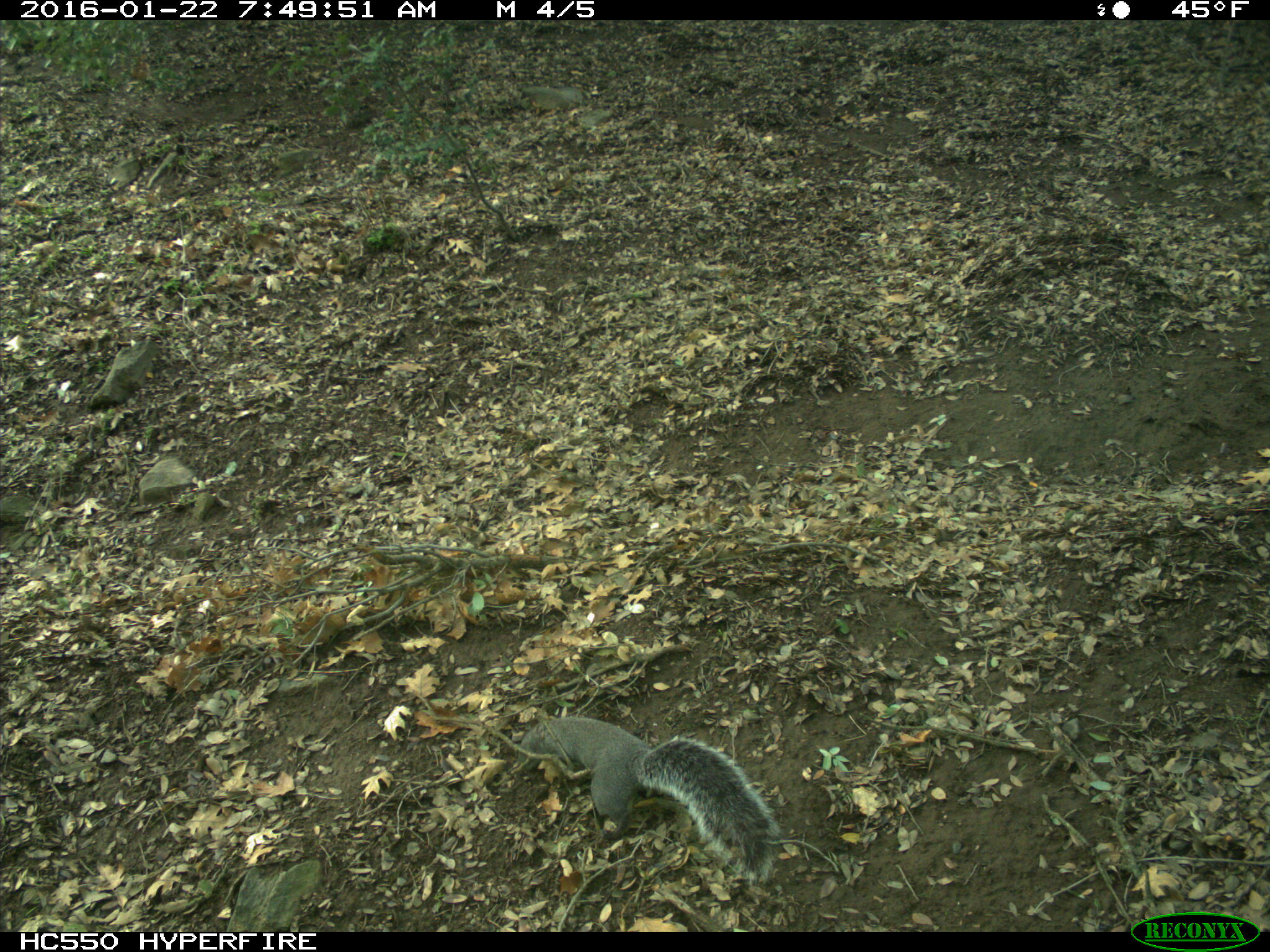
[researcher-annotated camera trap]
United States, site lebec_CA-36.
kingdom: Animalia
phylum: Chordata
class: Mammalia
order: Rodentia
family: Sciuridae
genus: Sciurus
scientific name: Sciurus carolinensis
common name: eastern gray squirrel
Sciurus carolinensis (eastern gray squirrel).